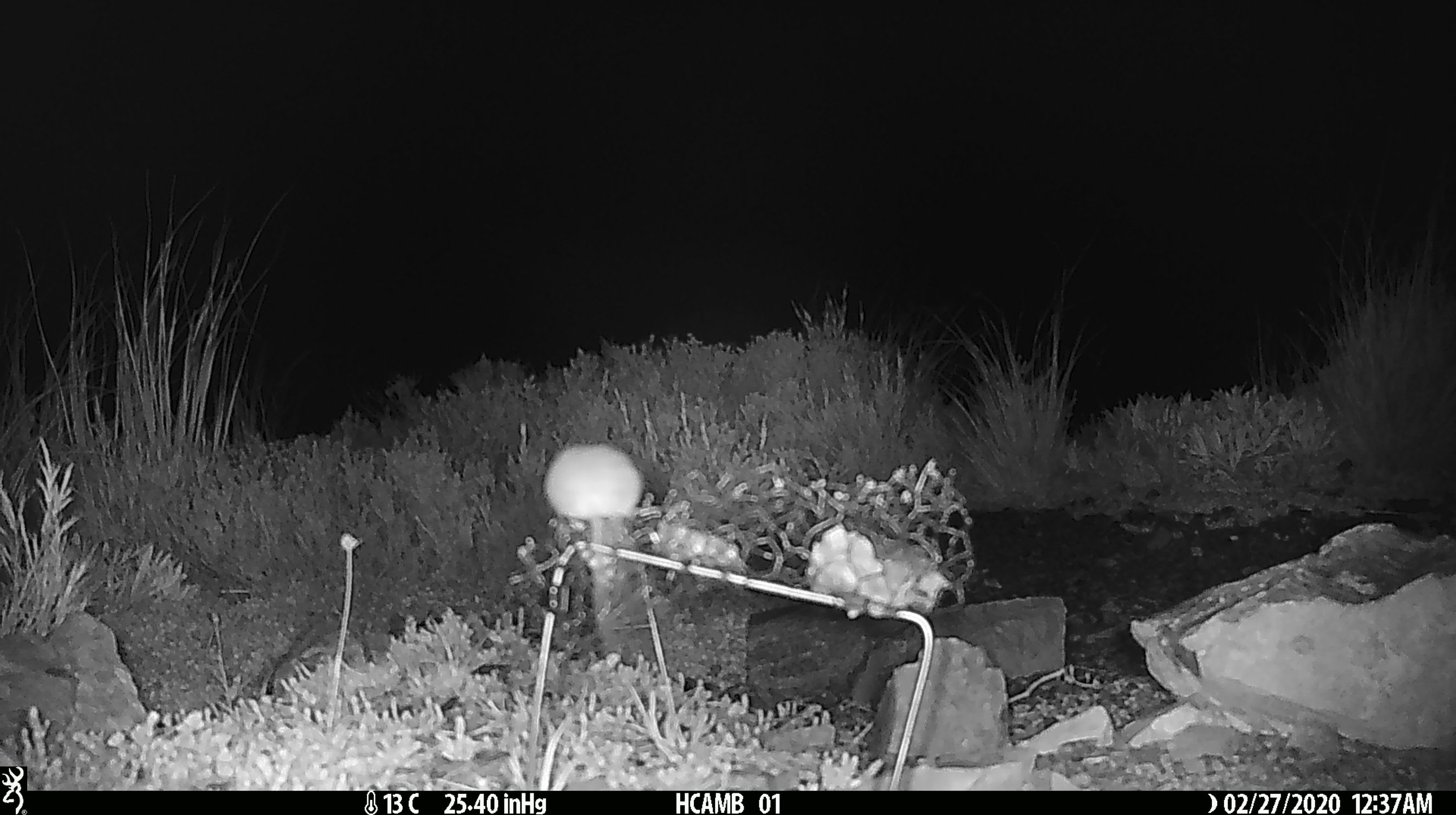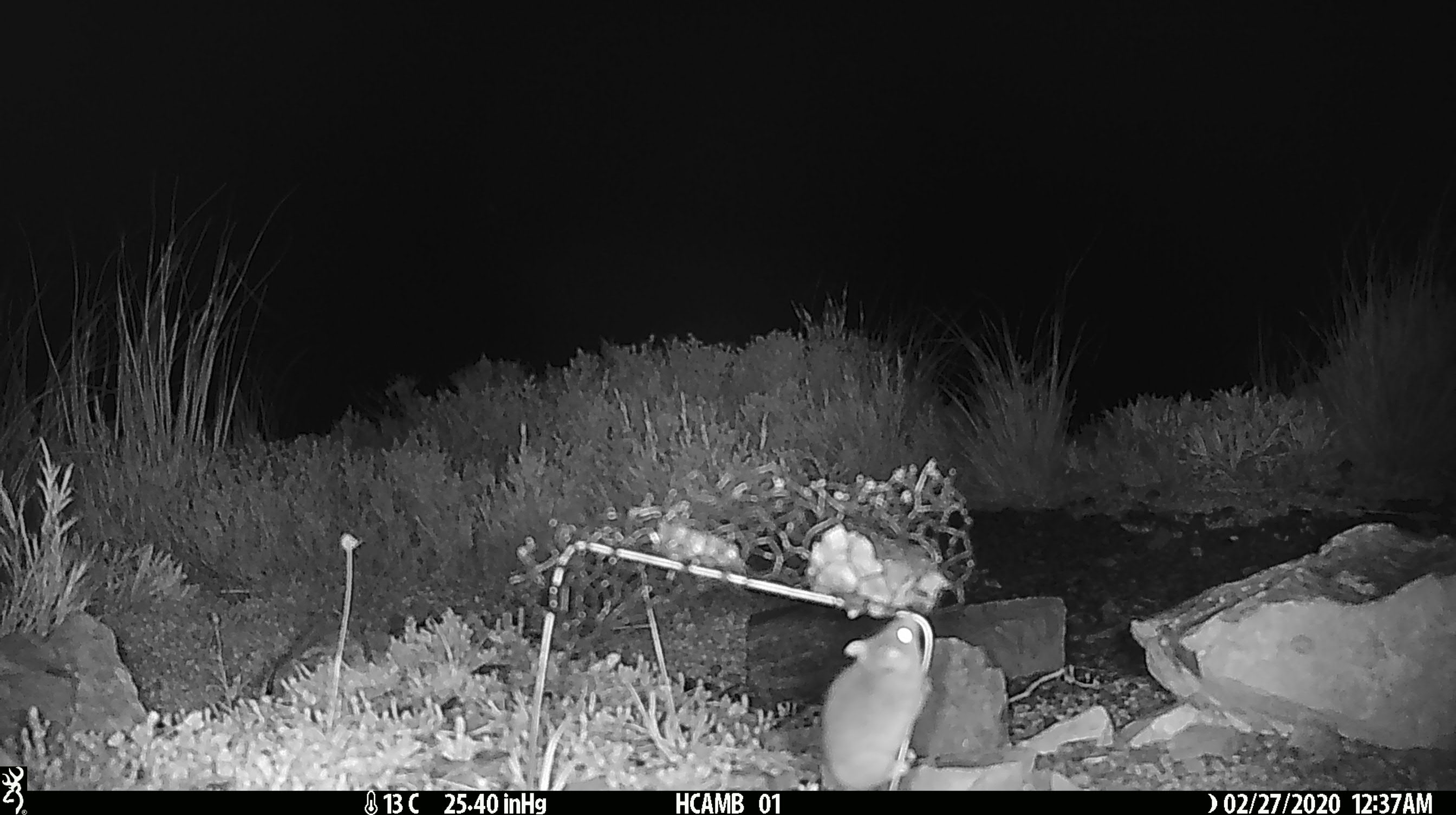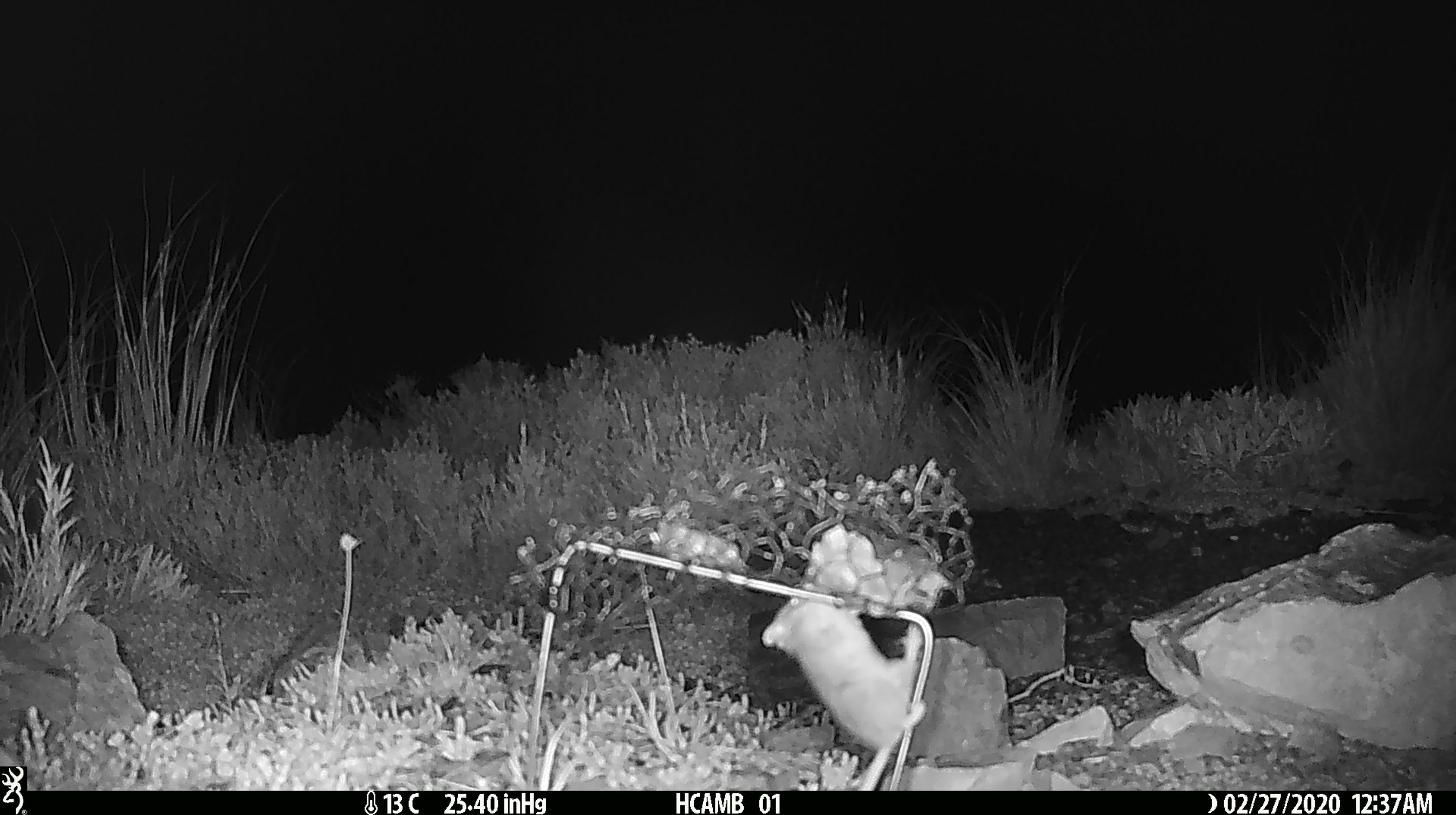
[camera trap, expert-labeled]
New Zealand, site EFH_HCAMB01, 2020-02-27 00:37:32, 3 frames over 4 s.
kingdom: Animalia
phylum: Chordata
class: Mammalia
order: Rodentia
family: Muridae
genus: Mus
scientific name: Mus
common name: mouse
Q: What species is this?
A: Mouse (Mus).